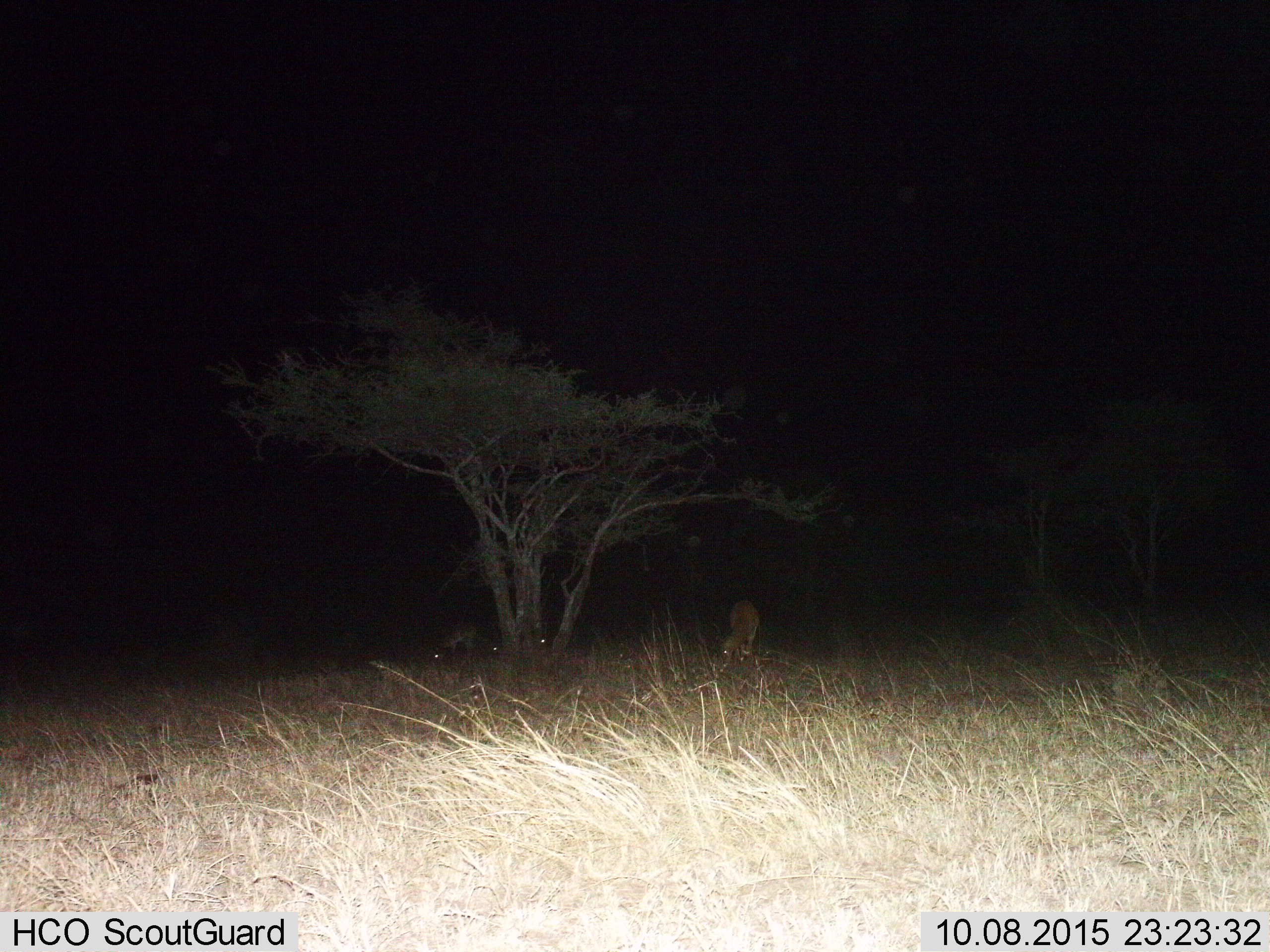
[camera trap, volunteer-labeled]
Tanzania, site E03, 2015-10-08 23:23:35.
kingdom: Animalia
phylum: Chordata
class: Mammalia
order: Artiodactyla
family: Bovidae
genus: Aepyceros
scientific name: Aepyceros melampus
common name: impala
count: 4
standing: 60%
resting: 20%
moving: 0%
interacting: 0%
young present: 0%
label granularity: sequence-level